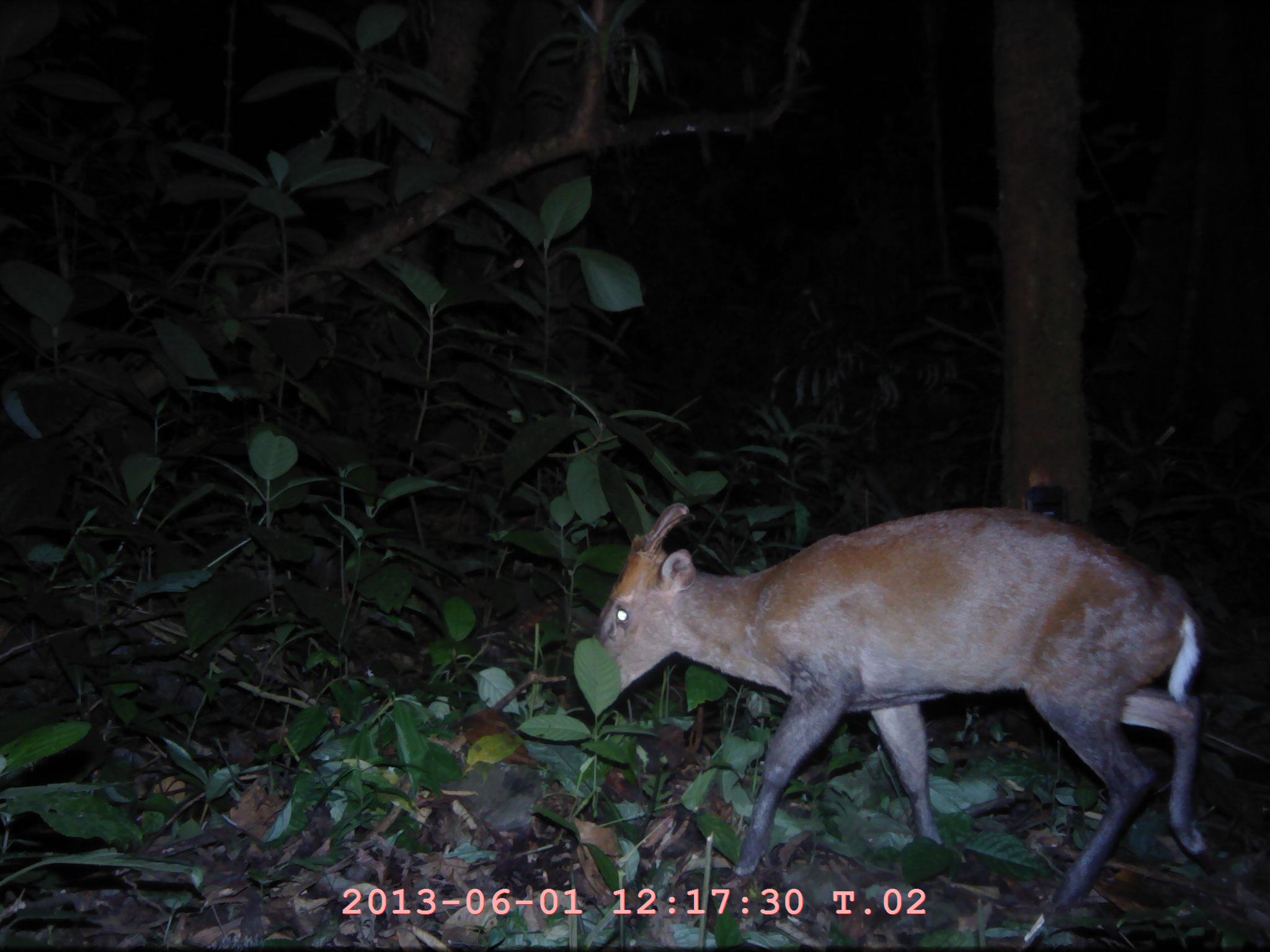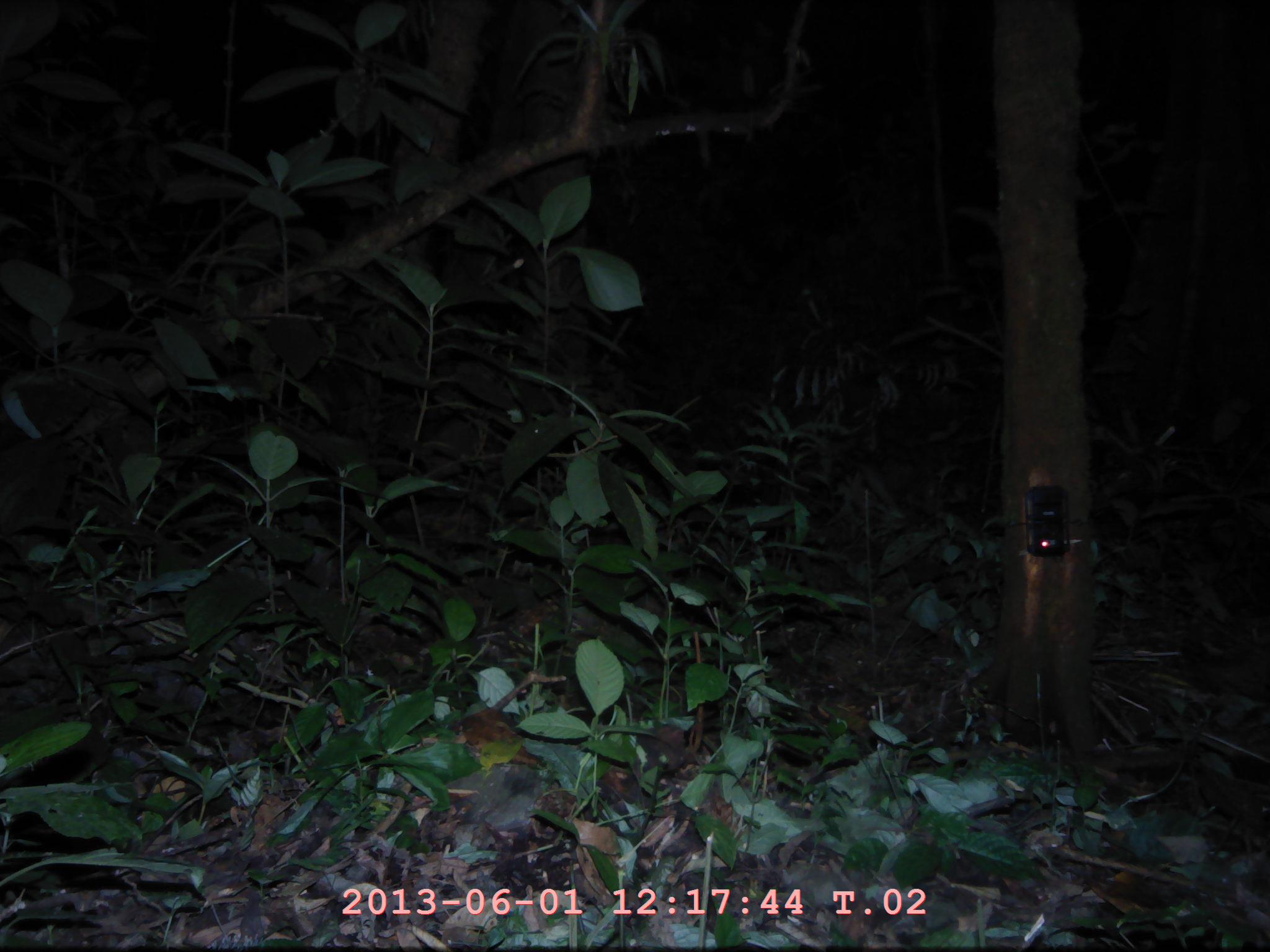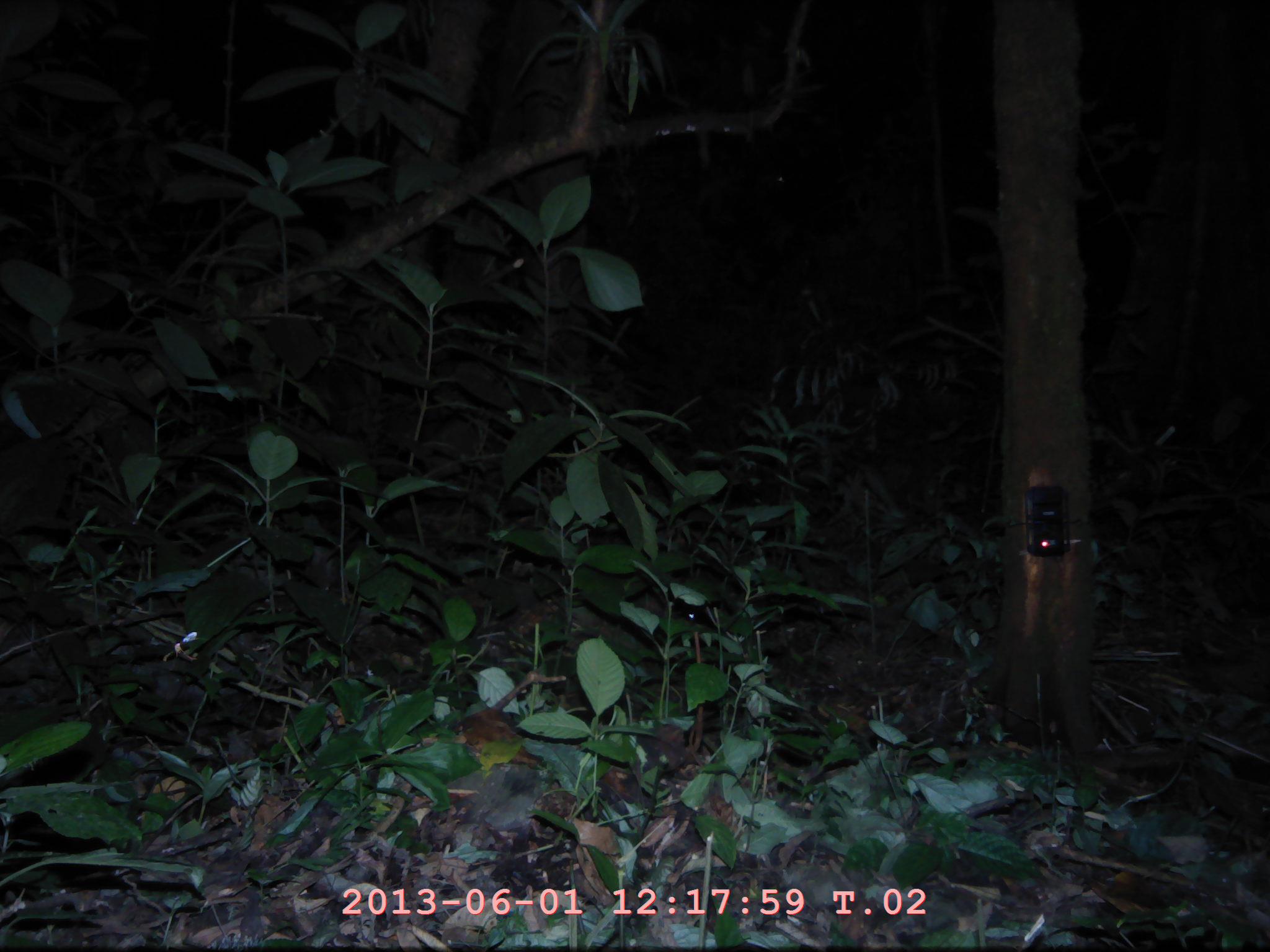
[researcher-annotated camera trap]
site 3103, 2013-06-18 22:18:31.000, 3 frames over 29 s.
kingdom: Animalia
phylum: Chordata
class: Mammalia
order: Artiodactyla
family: Cervidae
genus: Muntiacus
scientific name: Muntiacus muntjak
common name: southern red muntjac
Muntiacus muntjak (southern red muntjac), count 1.